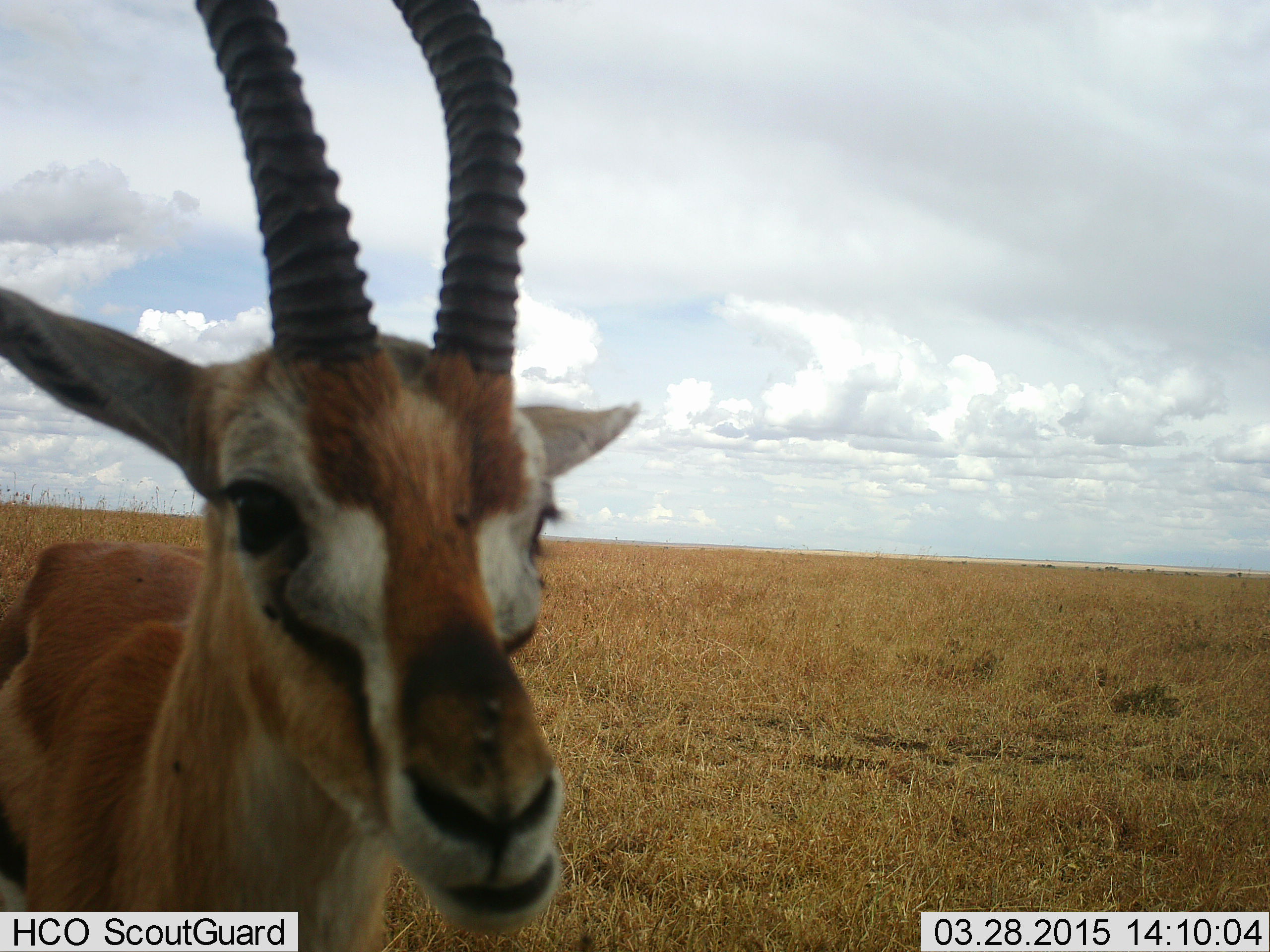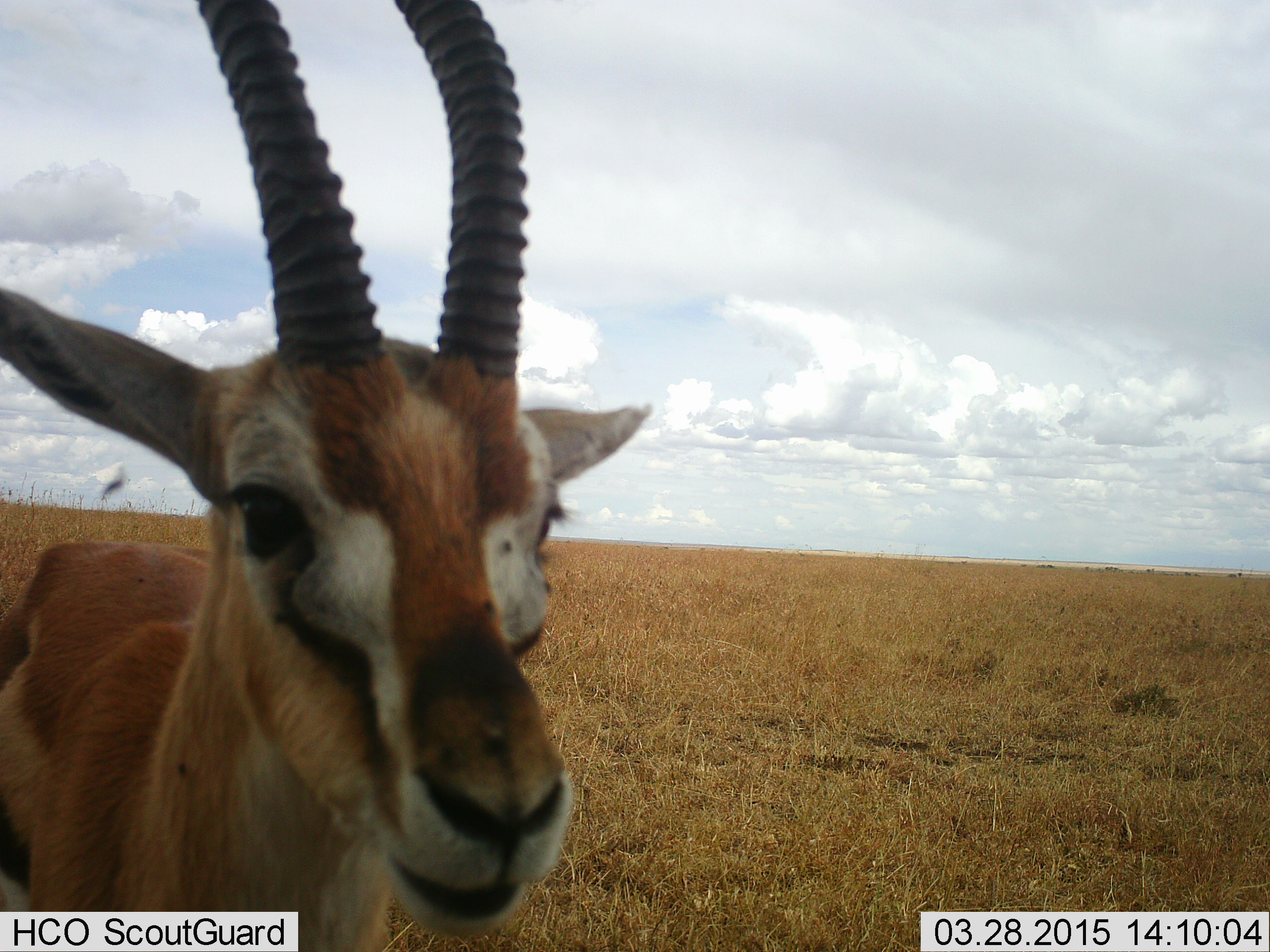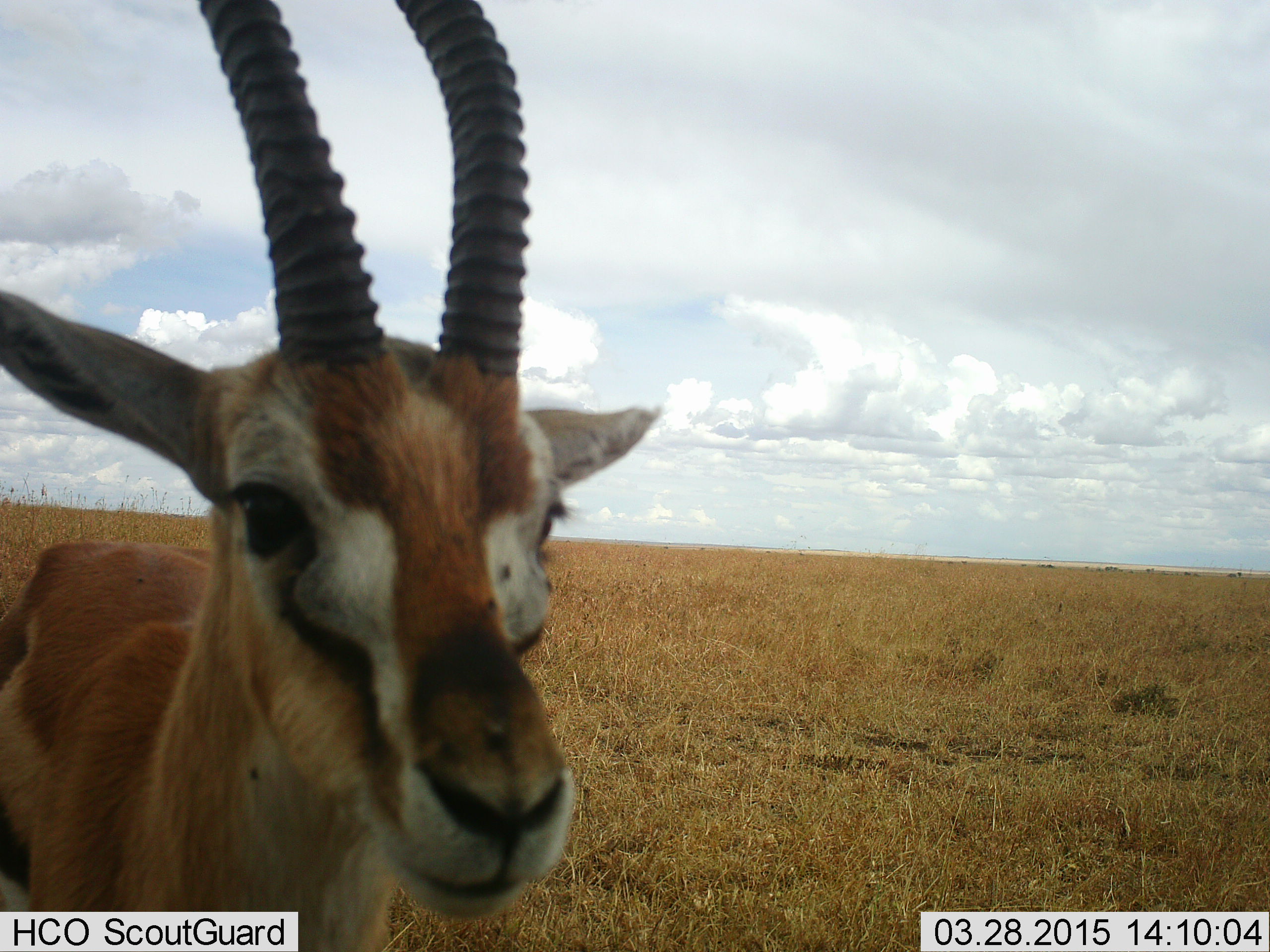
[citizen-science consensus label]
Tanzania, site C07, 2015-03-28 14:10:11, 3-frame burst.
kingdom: Animalia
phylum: Chordata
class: Mammalia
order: Artiodactyla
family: Bovidae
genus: Eudorcas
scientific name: Eudorcas thomsonii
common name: thomson's gazelle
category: gazellethomsons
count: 1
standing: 80%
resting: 0%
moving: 0%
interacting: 0%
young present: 0%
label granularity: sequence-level